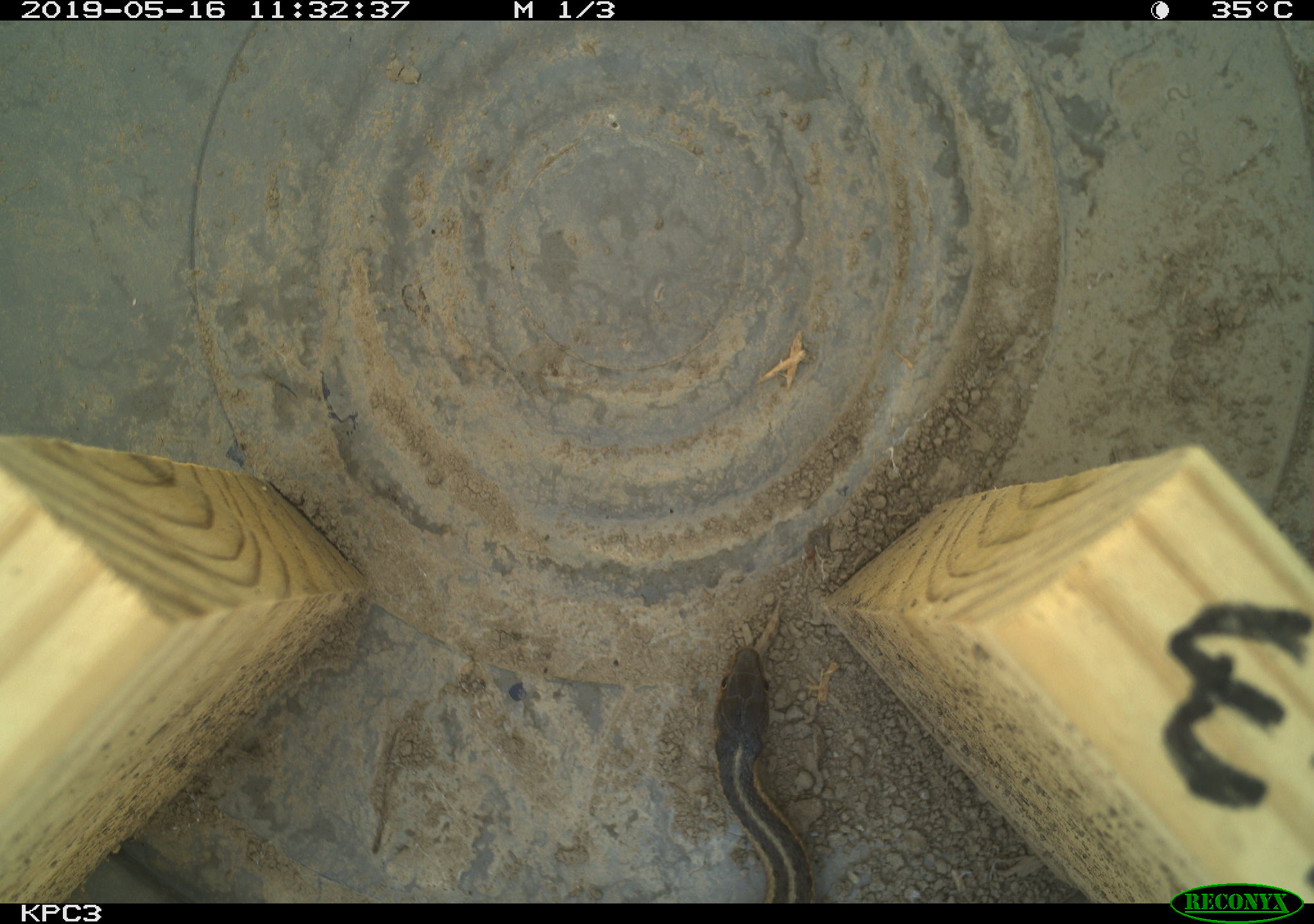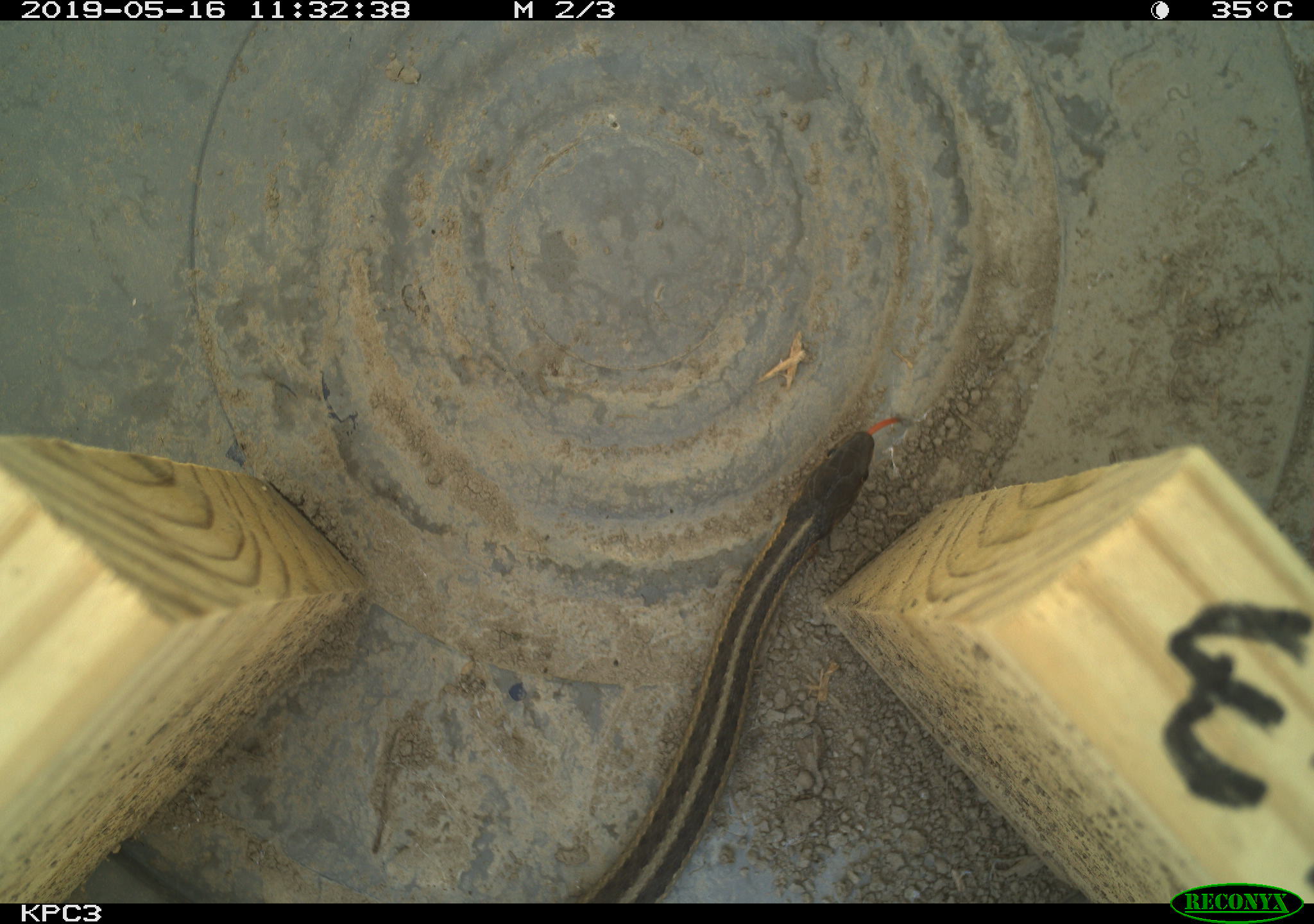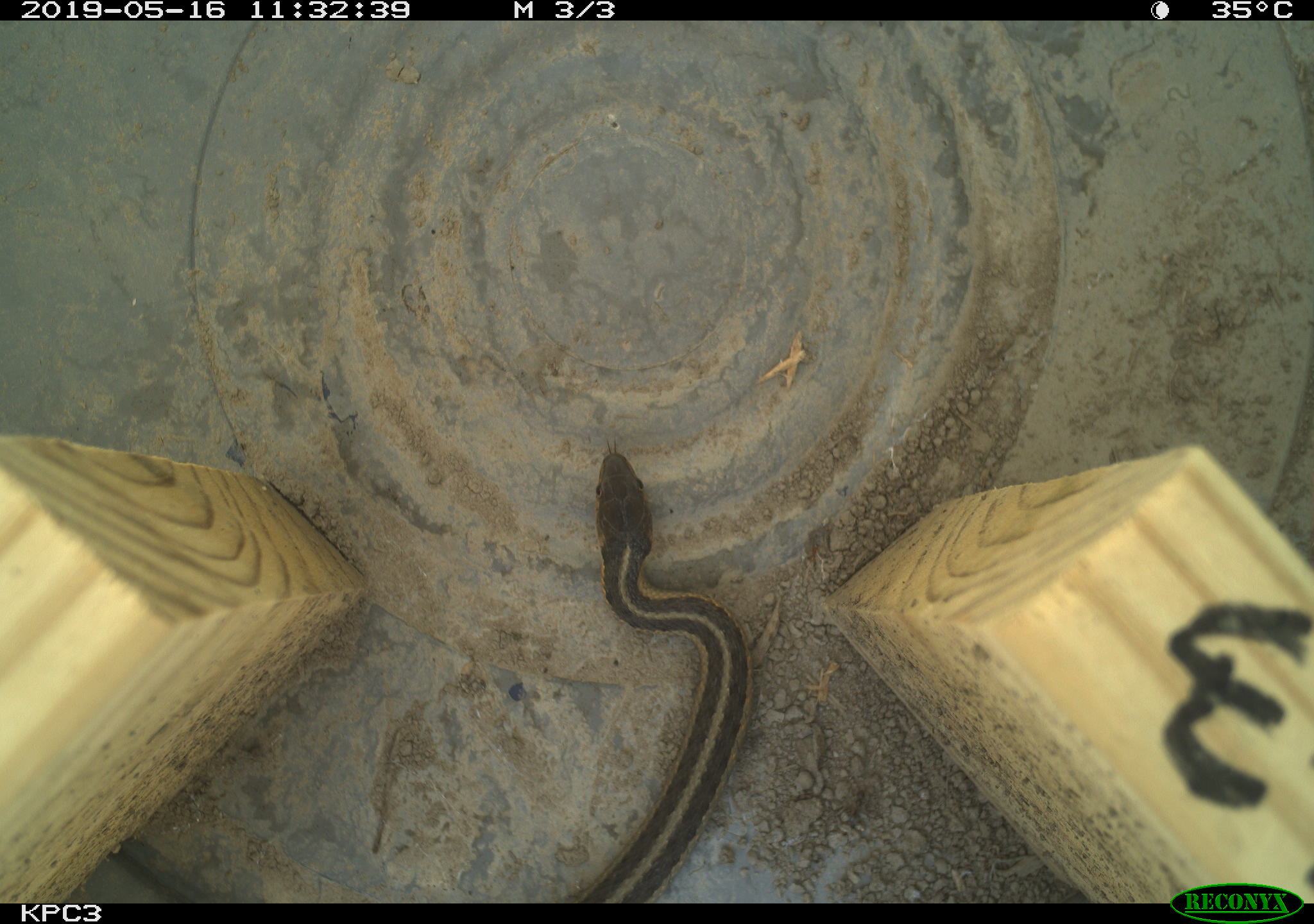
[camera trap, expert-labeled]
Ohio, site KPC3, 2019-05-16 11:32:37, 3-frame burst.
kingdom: Animalia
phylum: Chordata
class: Reptilia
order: Squamata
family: Colubridae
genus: Thamnophis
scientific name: Thamnophis sirtalis sirtalis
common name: eastern gartersnake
Eastern gartersnake (Thamnophis sirtalis sirtalis).